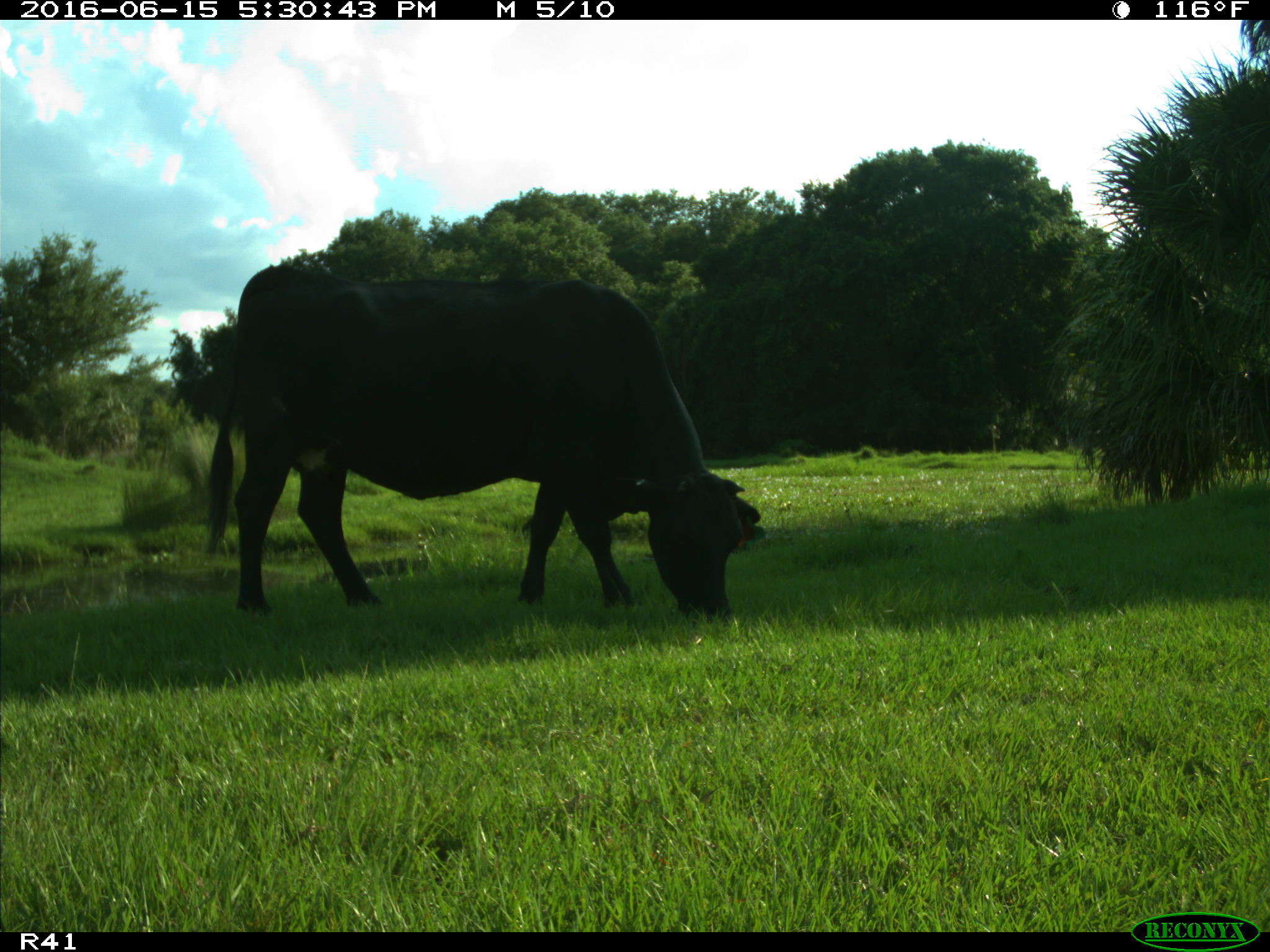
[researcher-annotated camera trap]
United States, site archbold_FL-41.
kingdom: Animalia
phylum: Chordata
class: Mammalia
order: Artiodactyla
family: Bovidae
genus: Bos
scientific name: Bos taurus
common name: domestic cow